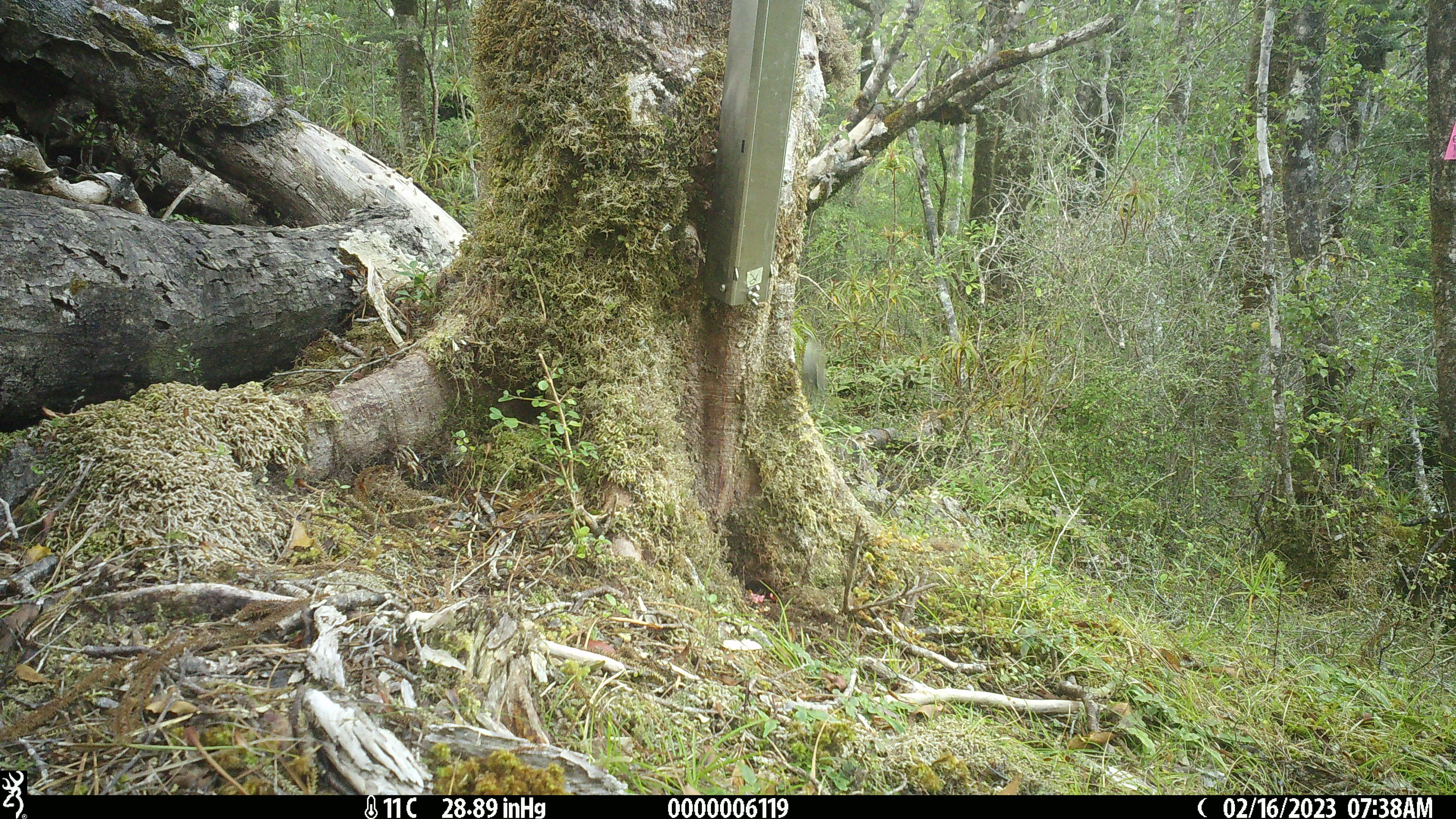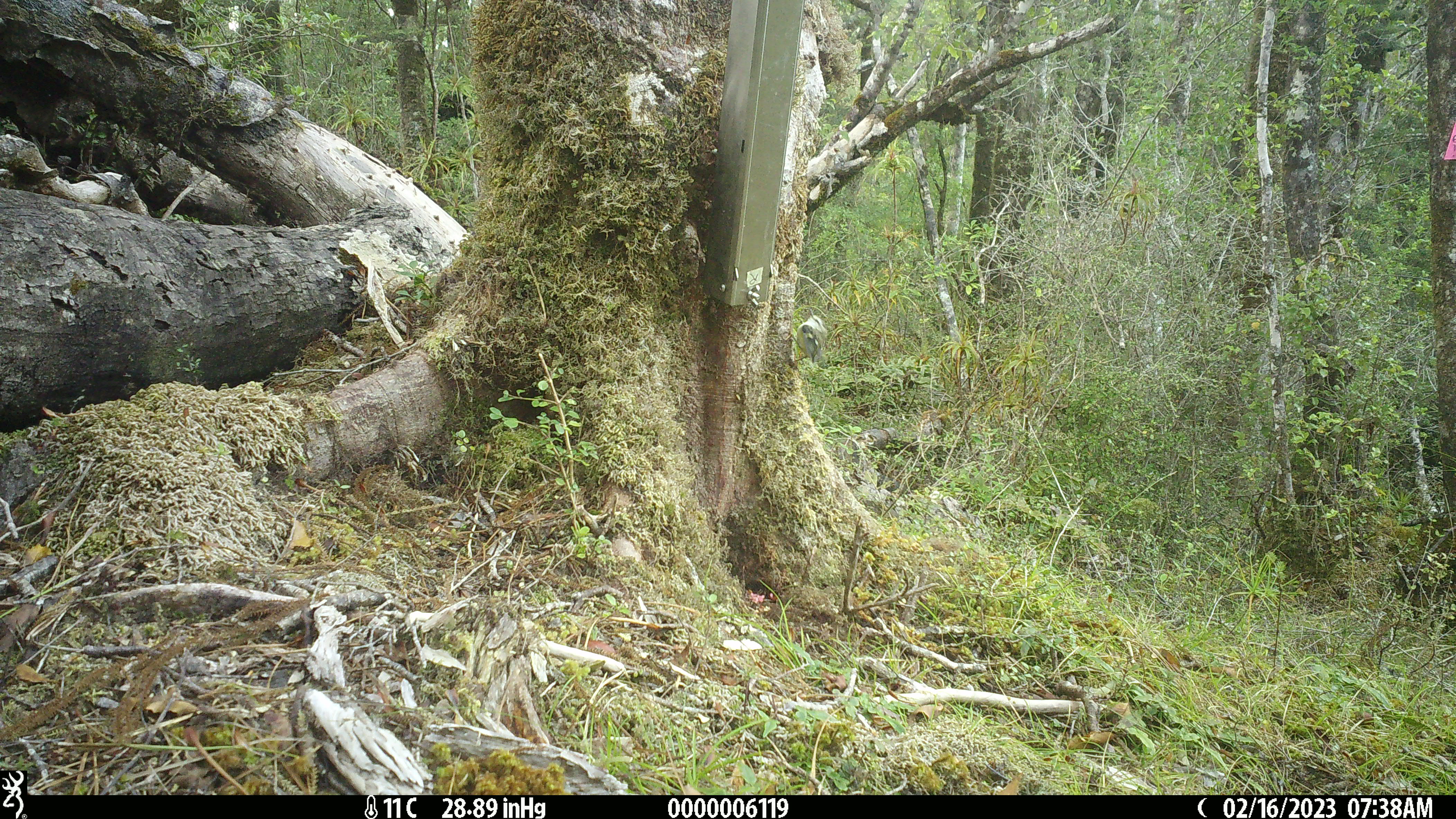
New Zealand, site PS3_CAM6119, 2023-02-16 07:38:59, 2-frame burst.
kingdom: Animalia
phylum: Chordata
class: Aves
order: Passeriformes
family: Acanthisittidae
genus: Acanthisitta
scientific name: Acanthisitta chloris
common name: rifleman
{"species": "rifleman (Acanthisitta chloris)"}